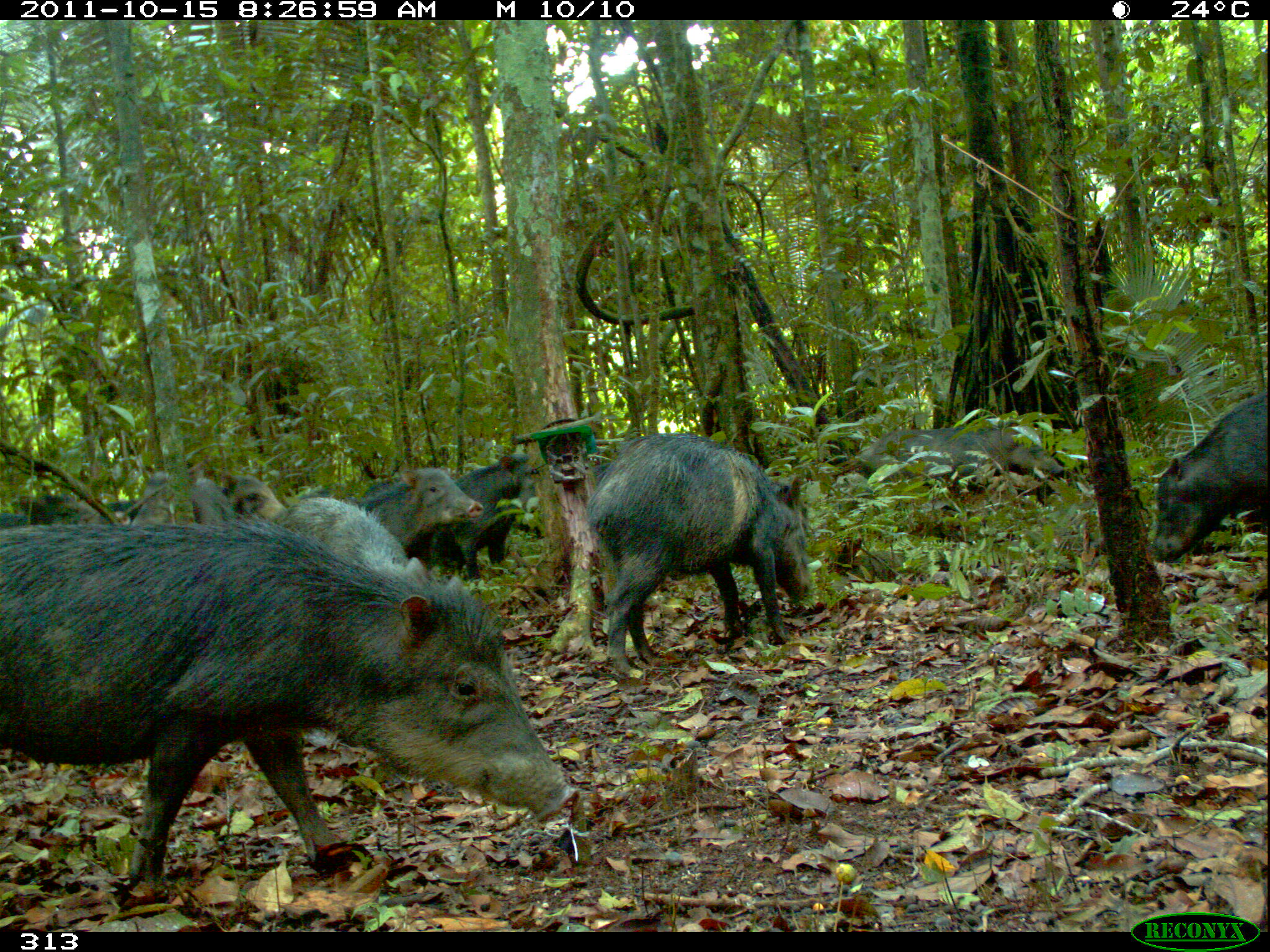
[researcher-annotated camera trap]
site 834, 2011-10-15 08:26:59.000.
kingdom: Animalia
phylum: Chordata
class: Mammalia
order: Artiodactyla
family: Tayassuidae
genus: Tayassu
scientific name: Tayassu pecari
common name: white-lipped peccary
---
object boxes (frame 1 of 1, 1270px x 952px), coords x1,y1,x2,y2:
tayassu pecari: 0,516,580,913; 584,432,811,677; 1150,391,1267,564; 855,426,1066,512; 417,453,537,582; 281,496,426,589; 341,467,484,551; 132,471,289,524; 5,491,110,523; 106,500,144,526